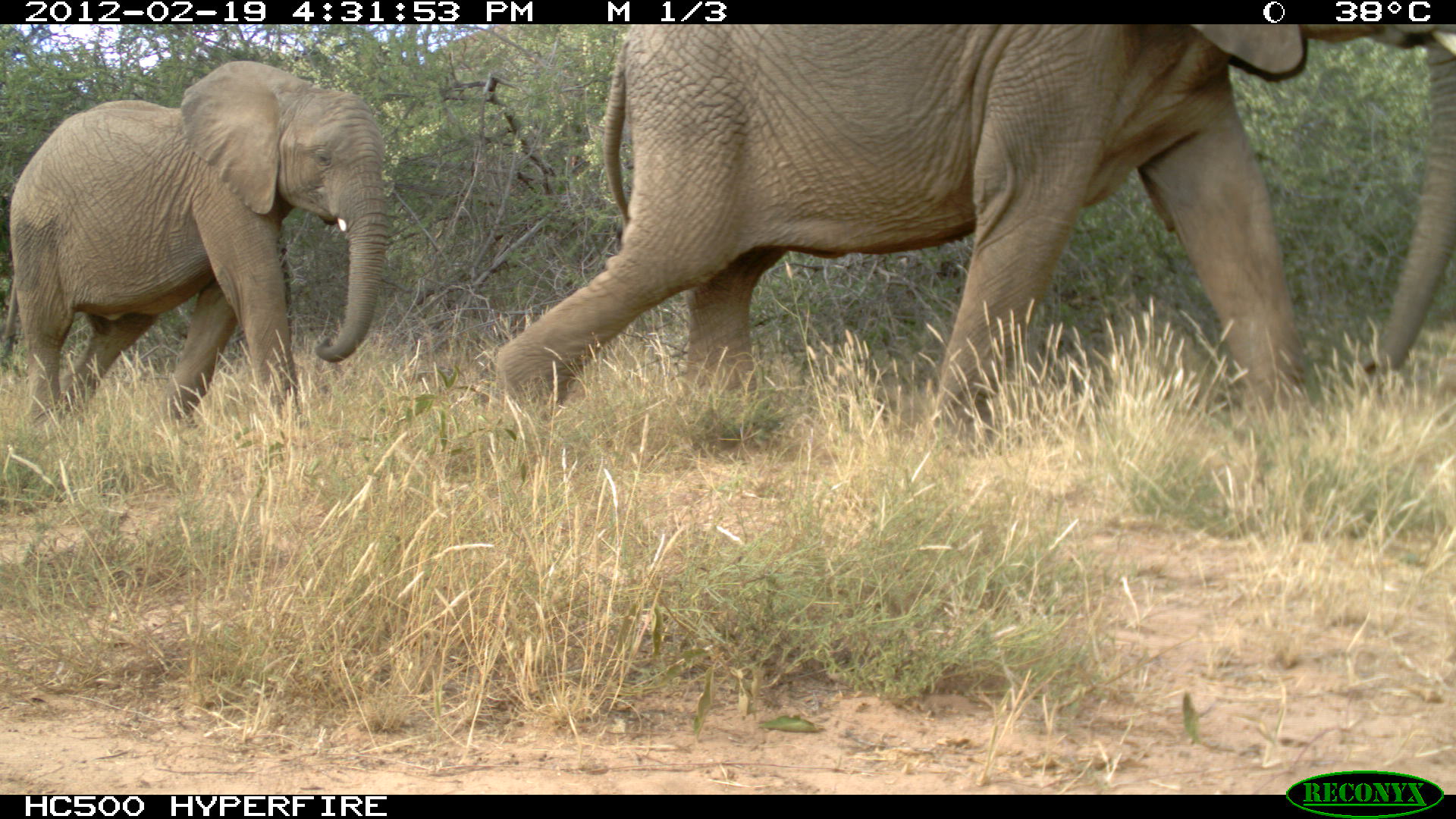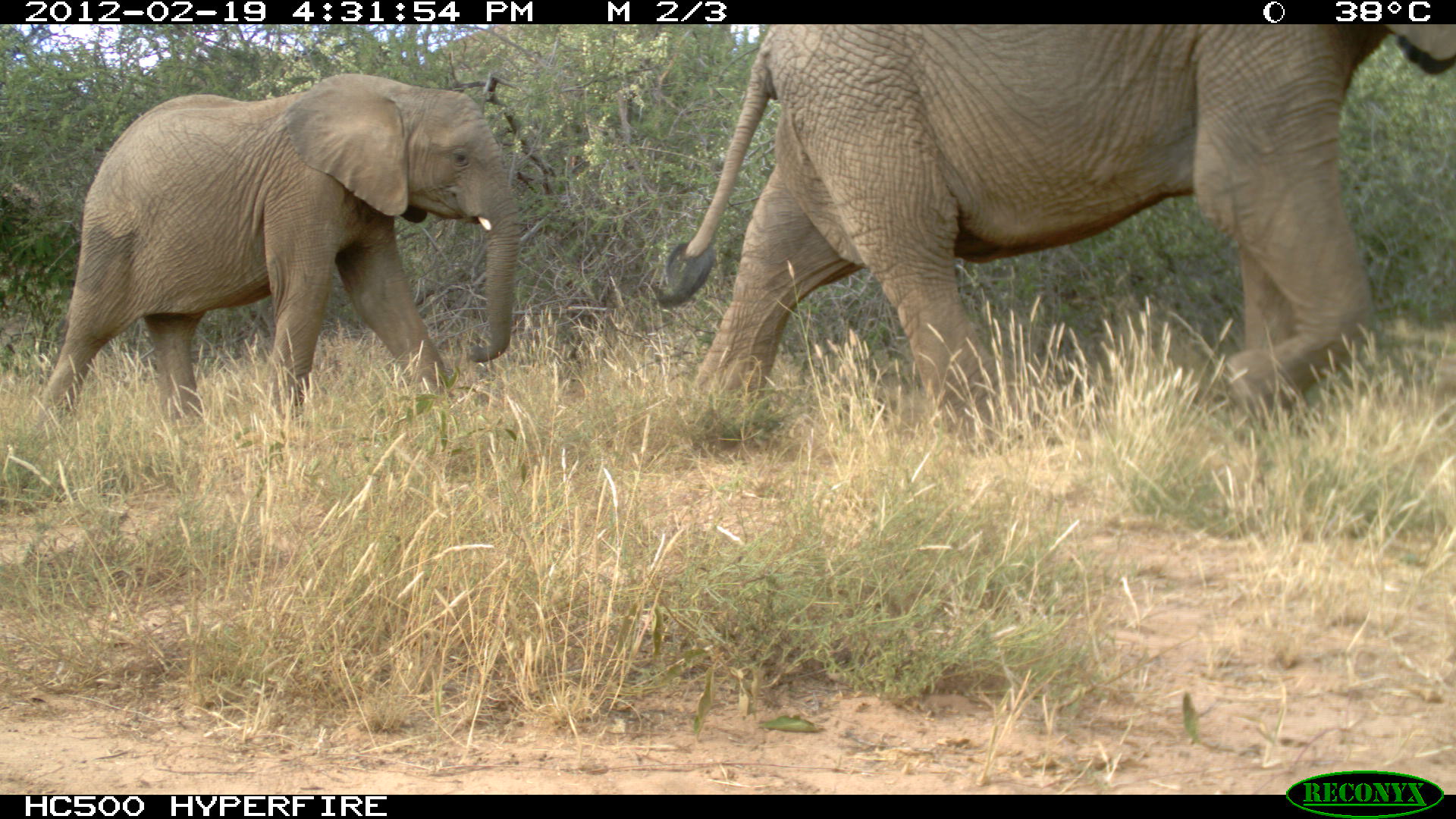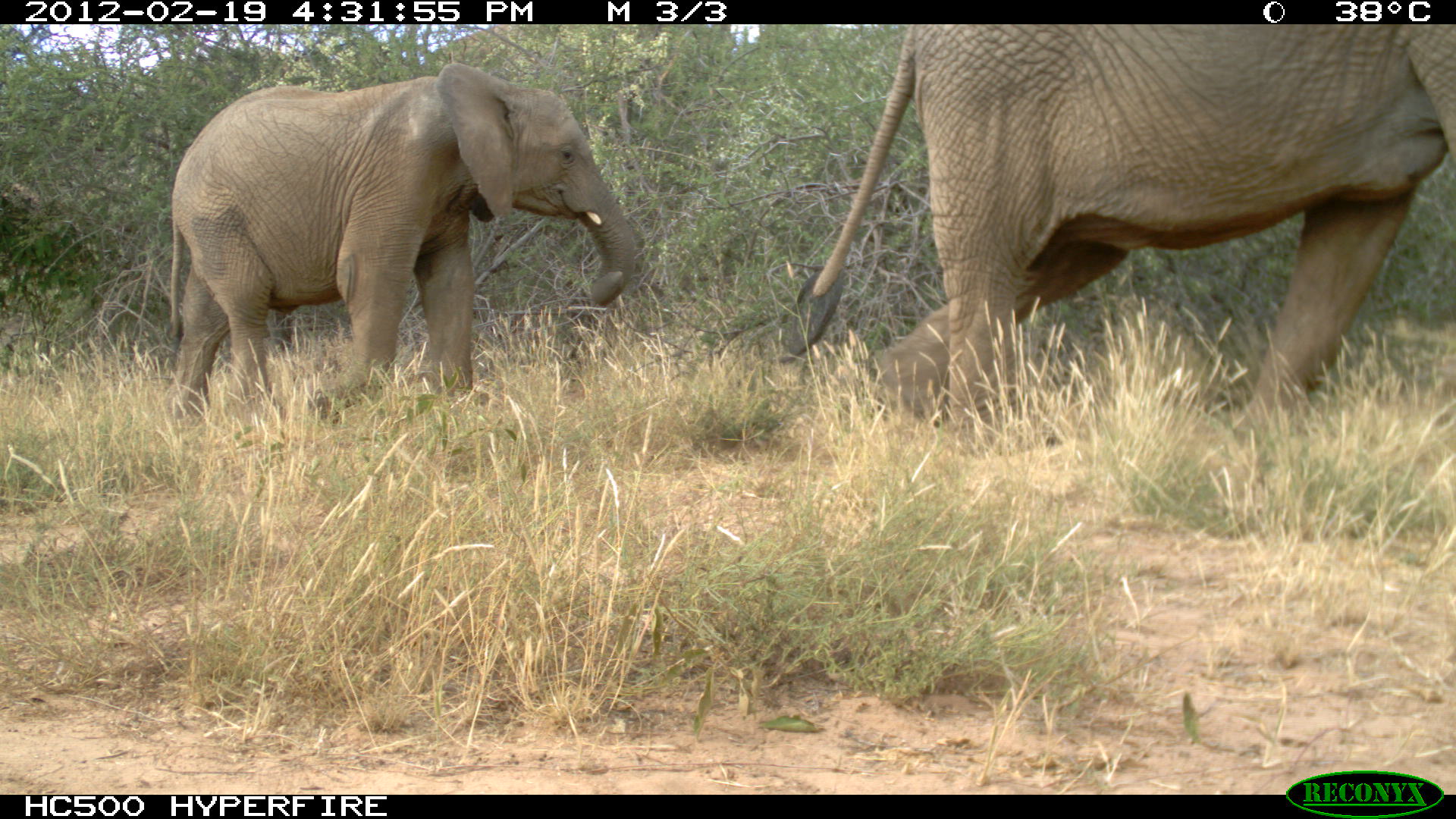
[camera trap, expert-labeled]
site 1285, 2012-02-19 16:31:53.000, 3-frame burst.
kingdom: Animalia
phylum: Chordata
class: Mammalia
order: Proboscidea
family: Elephantidae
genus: Loxodonta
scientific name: Loxodonta africana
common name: african bush elephant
Loxodonta africana (african bush elephant), count 2.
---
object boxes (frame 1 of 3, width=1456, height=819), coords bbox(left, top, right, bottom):
loxodonta africana: bbox(486, 20, 1453, 459); bbox(0, 59, 387, 421)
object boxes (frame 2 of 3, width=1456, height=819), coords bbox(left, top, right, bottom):
loxodonta africana: bbox(651, 25, 1454, 441); bbox(39, 68, 521, 435)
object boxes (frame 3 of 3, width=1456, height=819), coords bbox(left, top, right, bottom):
loxodonta africana: bbox(773, 21, 1456, 432); bbox(160, 58, 638, 431)